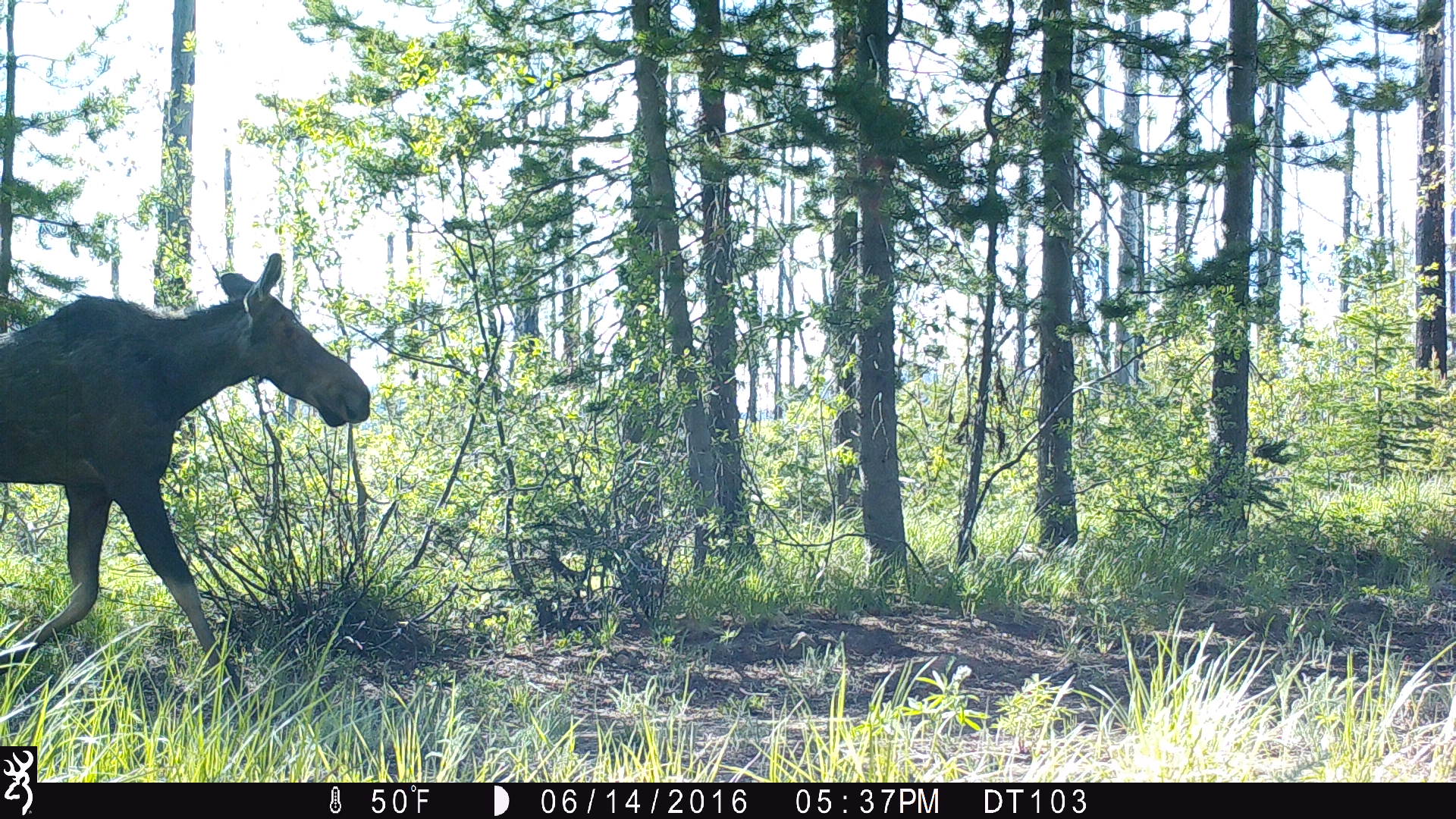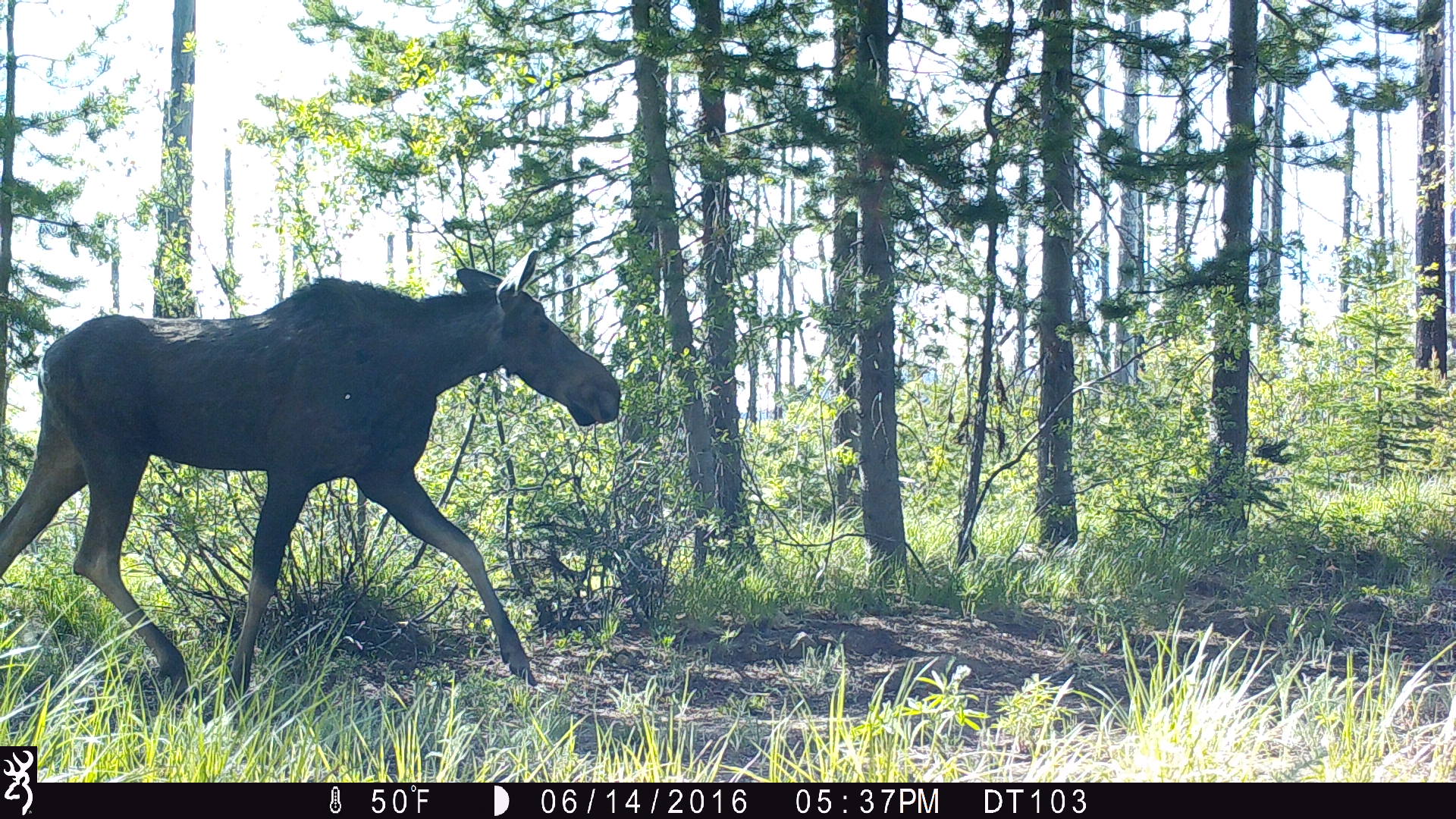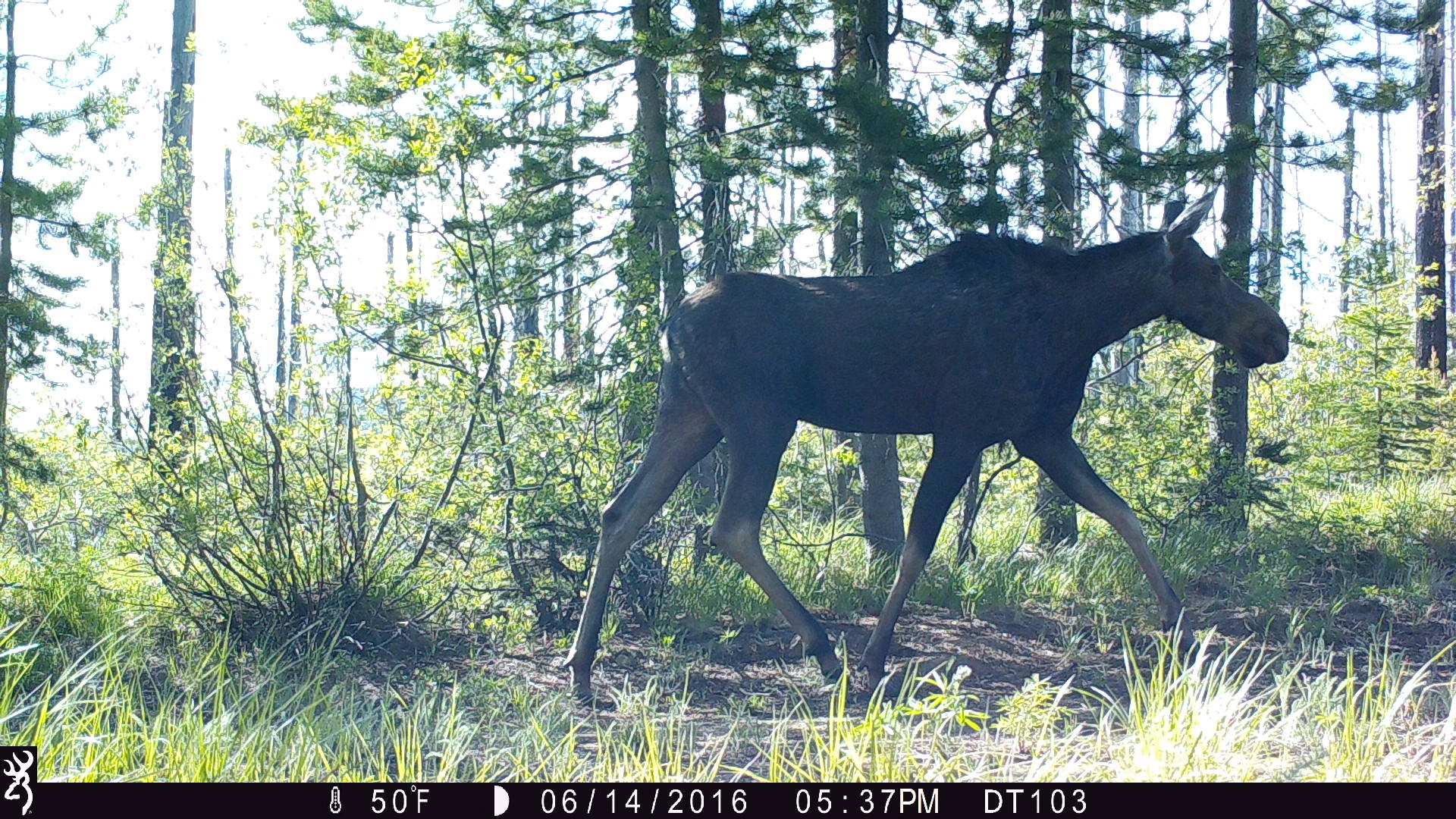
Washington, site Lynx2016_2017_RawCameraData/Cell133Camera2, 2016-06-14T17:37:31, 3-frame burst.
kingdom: Animalia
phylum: Chordata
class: Mammalia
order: Artiodactyla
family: Cervidae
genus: Alces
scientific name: Alces alces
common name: moose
Alces alces (moose). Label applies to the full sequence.